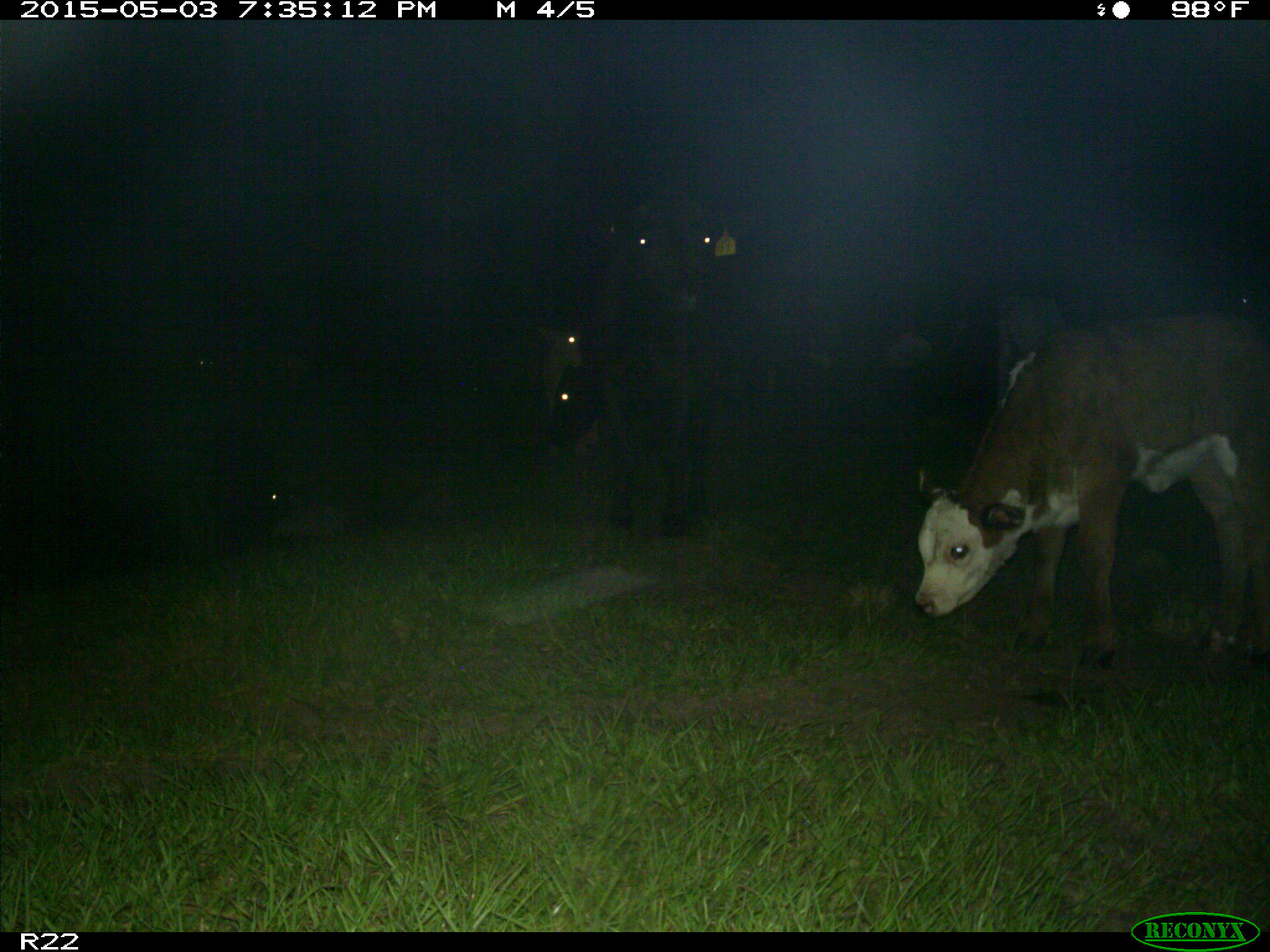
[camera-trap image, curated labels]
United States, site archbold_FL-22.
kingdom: Animalia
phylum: Chordata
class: Mammalia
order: Artiodactyla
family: Bovidae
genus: Bos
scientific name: Bos taurus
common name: domestic cow